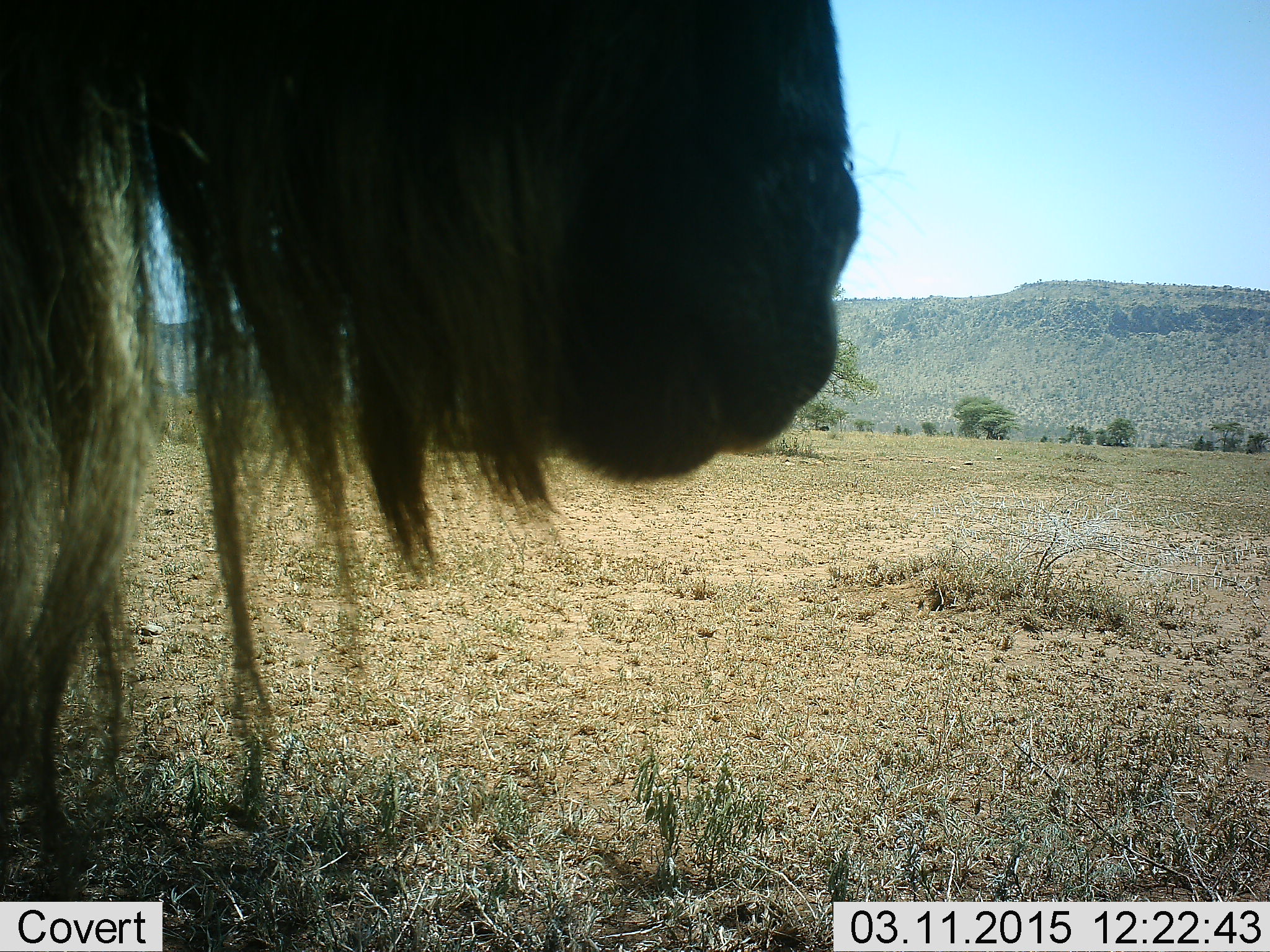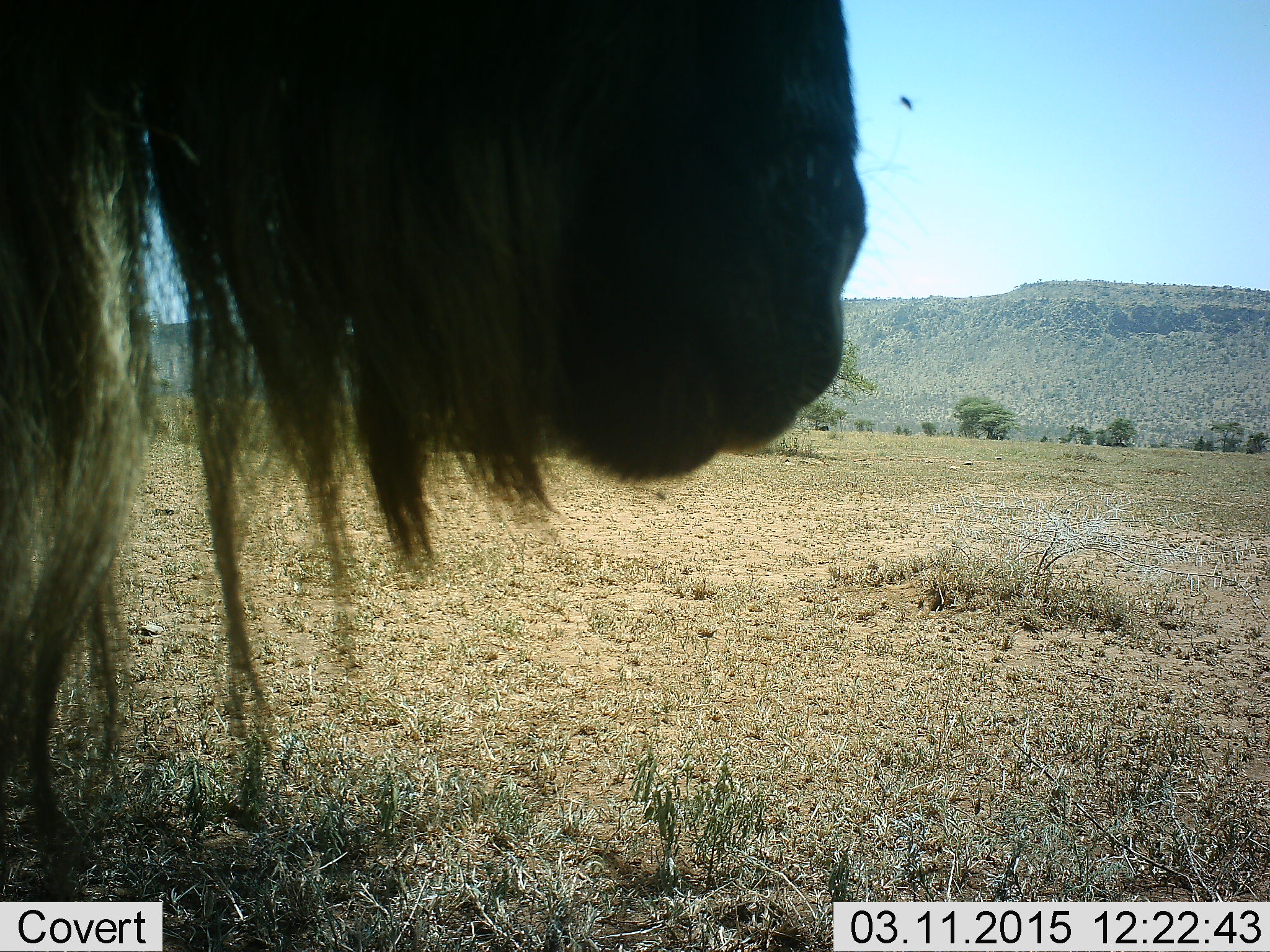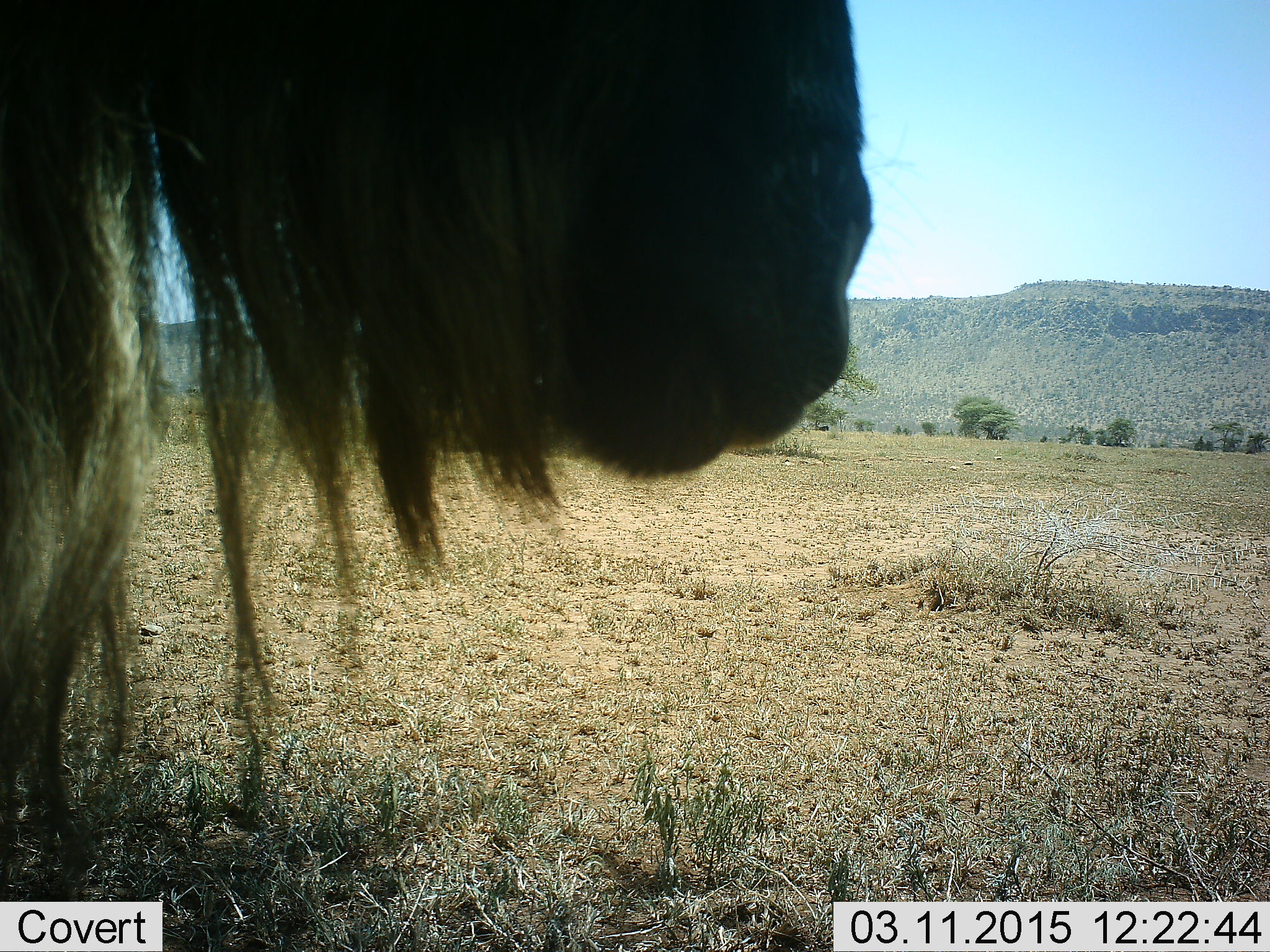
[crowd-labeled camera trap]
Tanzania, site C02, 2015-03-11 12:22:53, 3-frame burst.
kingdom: Animalia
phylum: Chordata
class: Mammalia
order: Artiodactyla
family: Bovidae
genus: Connochaetes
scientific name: Connochaetes taurinus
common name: blue wildebeest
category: wildebeest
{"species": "wildebeest (blue wildebeest) (Connochaetes taurinus)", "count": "1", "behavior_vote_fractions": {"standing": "100%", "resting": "0%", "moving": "0%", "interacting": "0%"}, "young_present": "0%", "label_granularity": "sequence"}